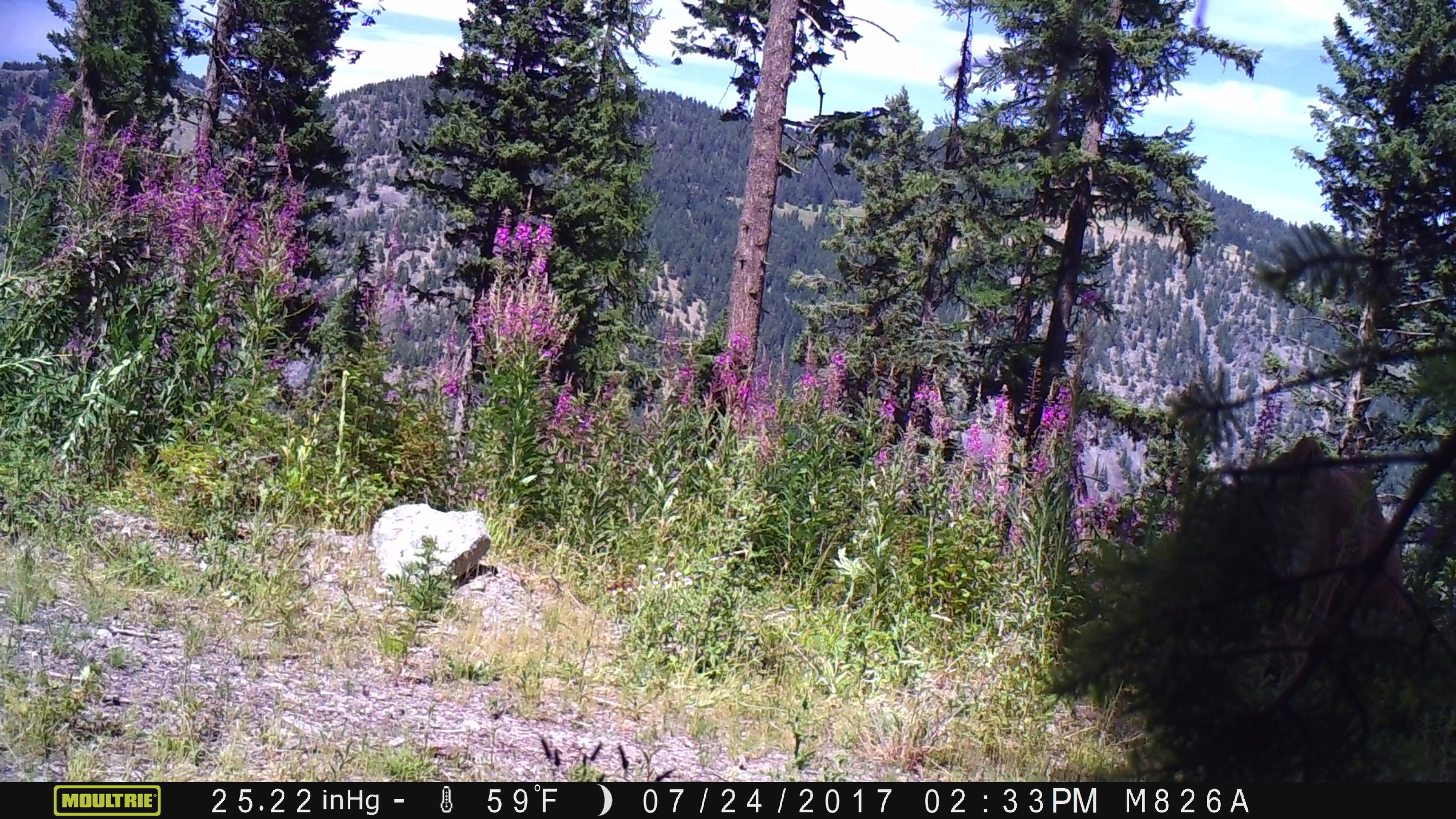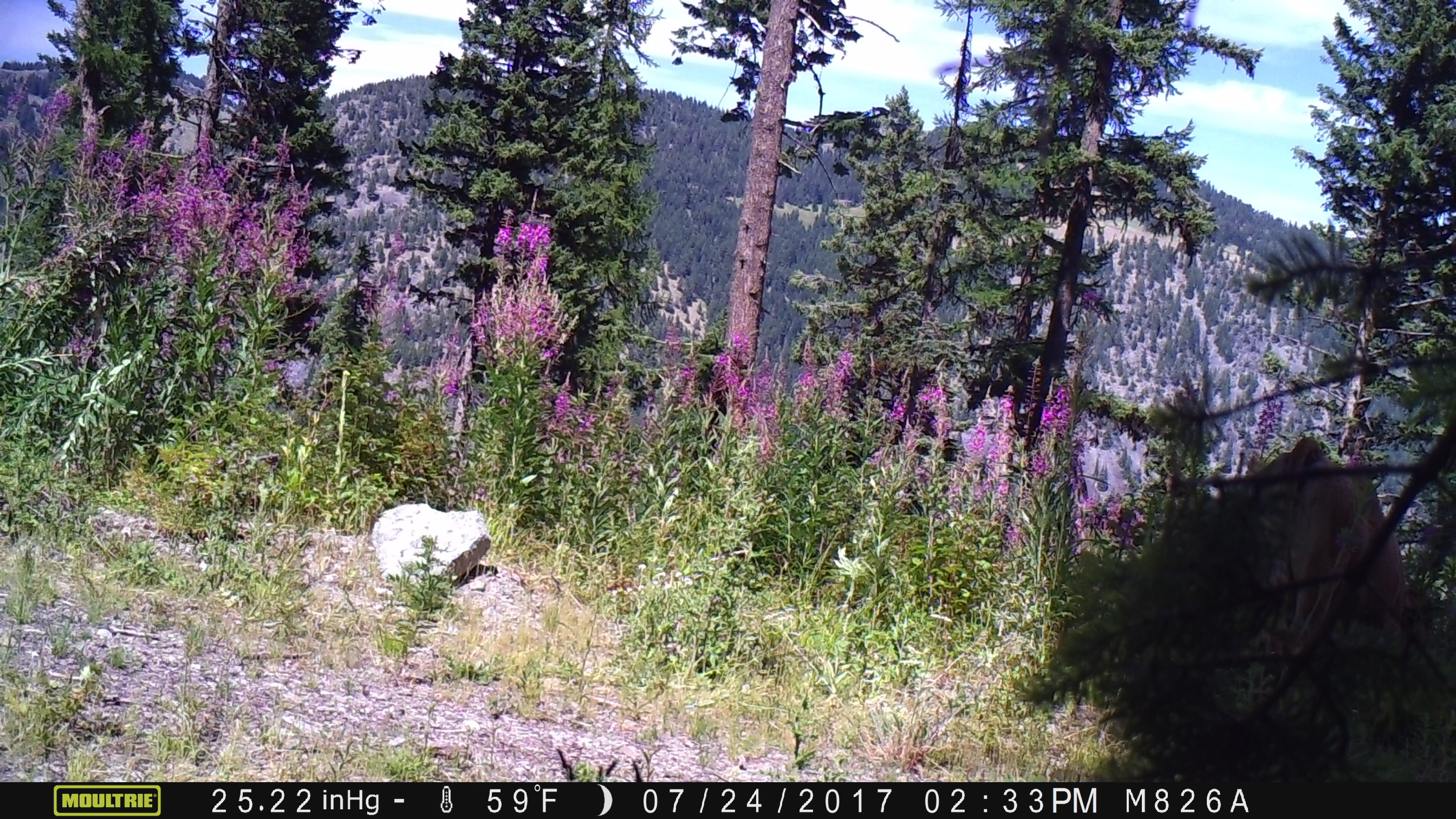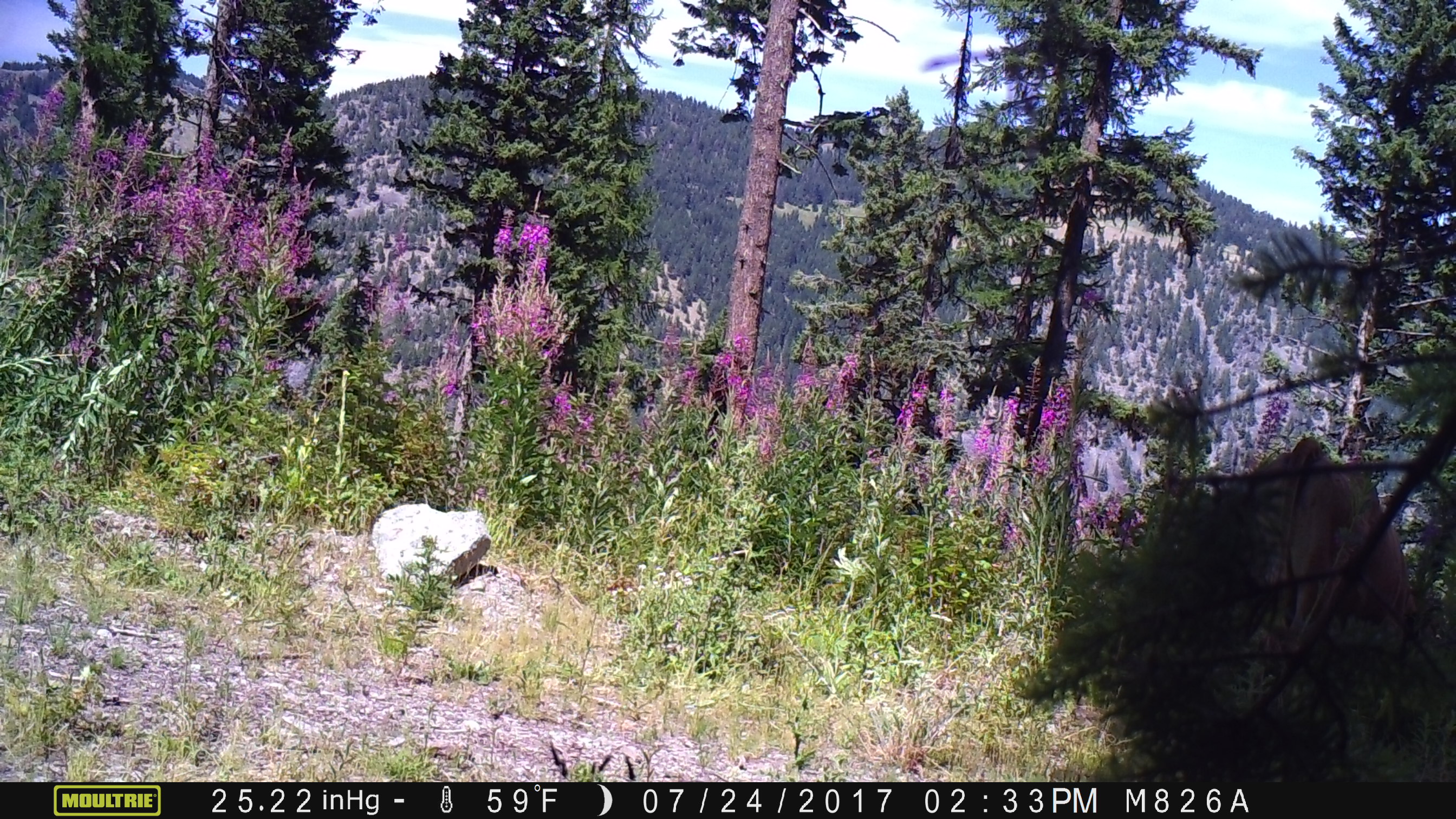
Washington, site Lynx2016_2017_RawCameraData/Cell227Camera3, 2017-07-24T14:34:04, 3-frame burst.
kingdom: Animalia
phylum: Chordata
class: Mammalia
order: Artiodactyla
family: Bovidae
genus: Bos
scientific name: Bos taurus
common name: domestic cattle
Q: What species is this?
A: Domestic cattle (Bos taurus).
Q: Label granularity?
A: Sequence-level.